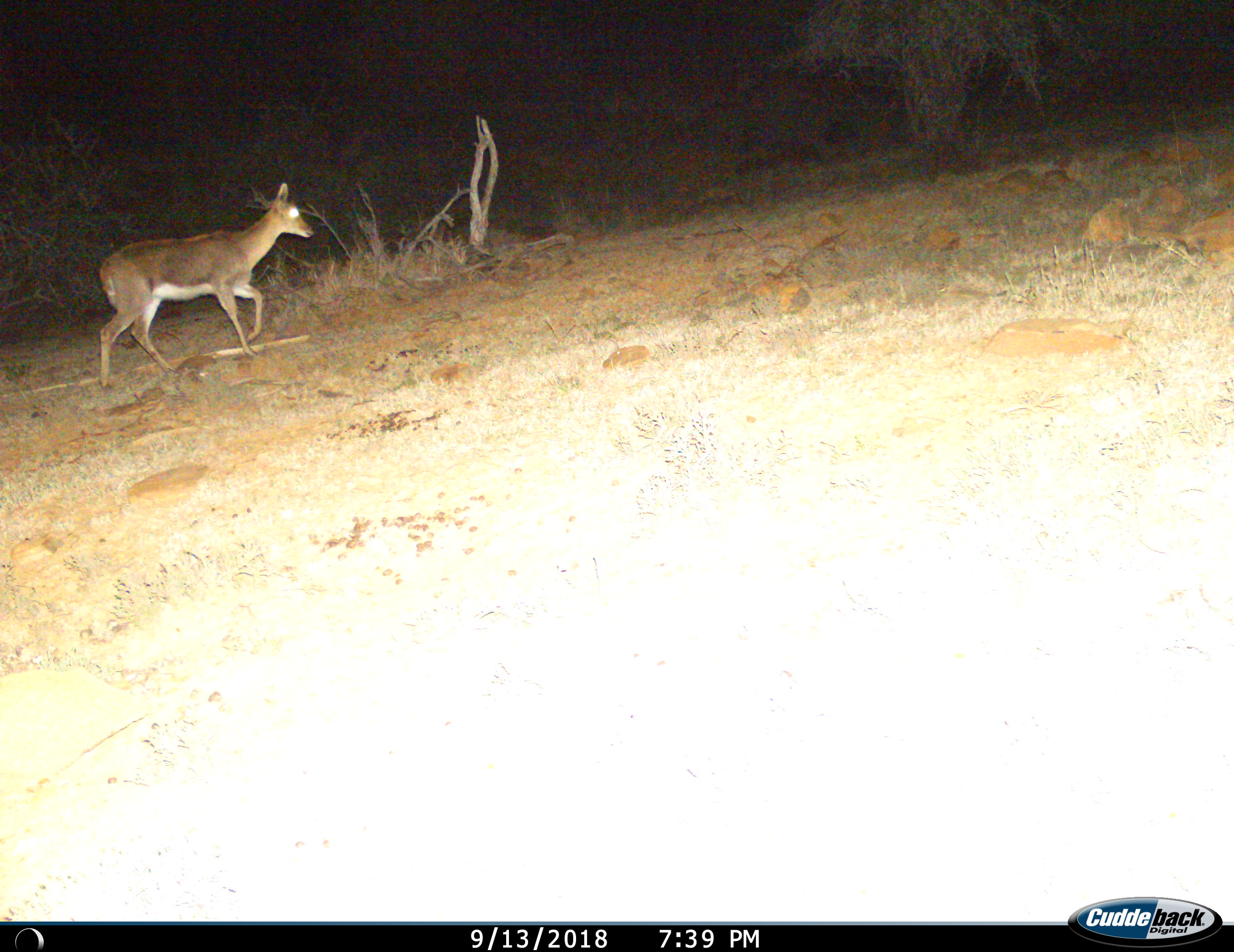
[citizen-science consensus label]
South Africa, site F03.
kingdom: Animalia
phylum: Chordata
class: Mammalia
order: Artiodactyla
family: Bovidae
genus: Redunca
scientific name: Redunca fulvorufula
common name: mountain reedbuck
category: reedbuckmountain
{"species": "reedbuckmountain (mountain reedbuck) (Redunca fulvorufula)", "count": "1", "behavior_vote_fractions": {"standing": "17%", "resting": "0%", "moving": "83%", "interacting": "0%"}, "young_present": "0%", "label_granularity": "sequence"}